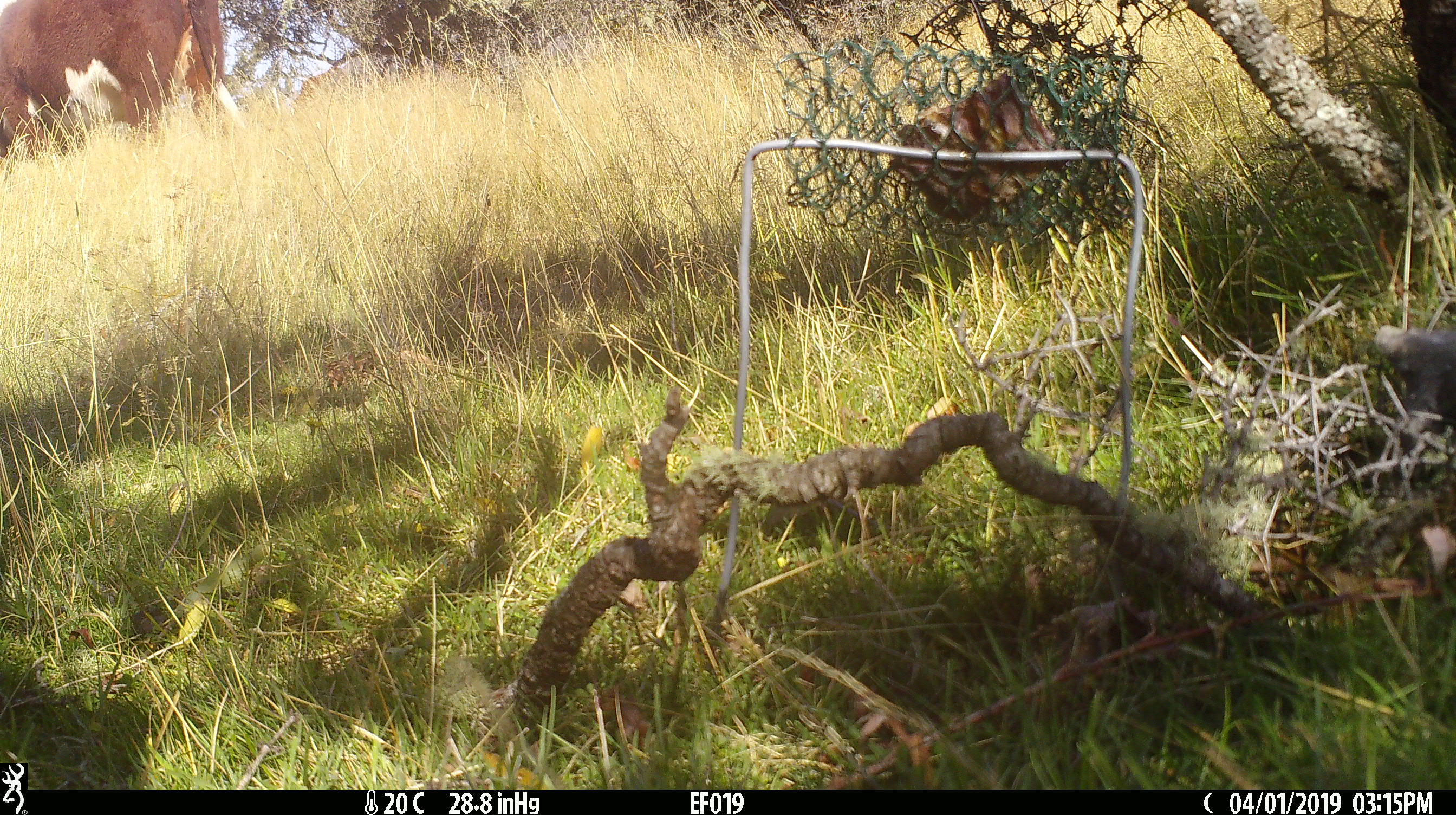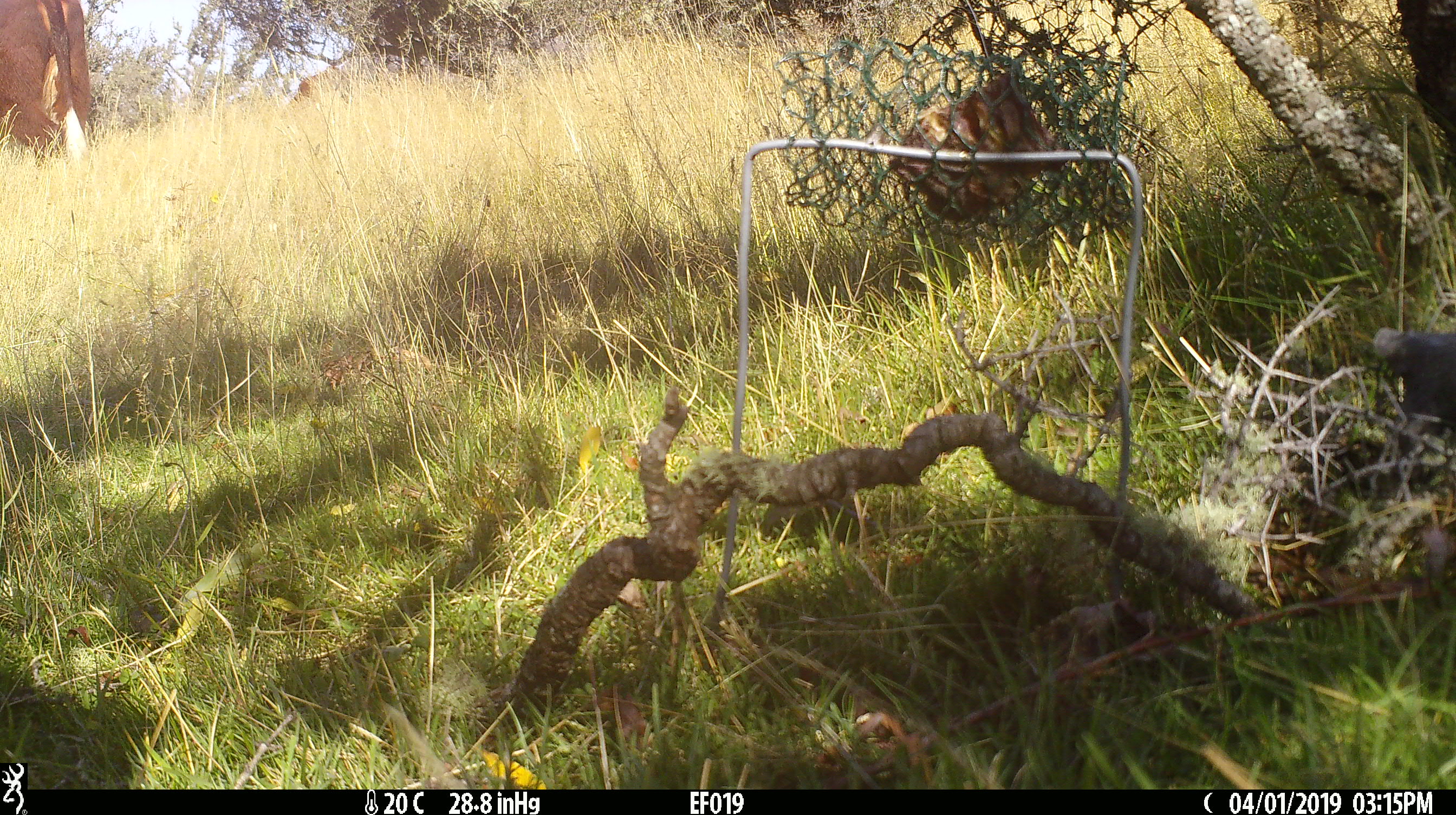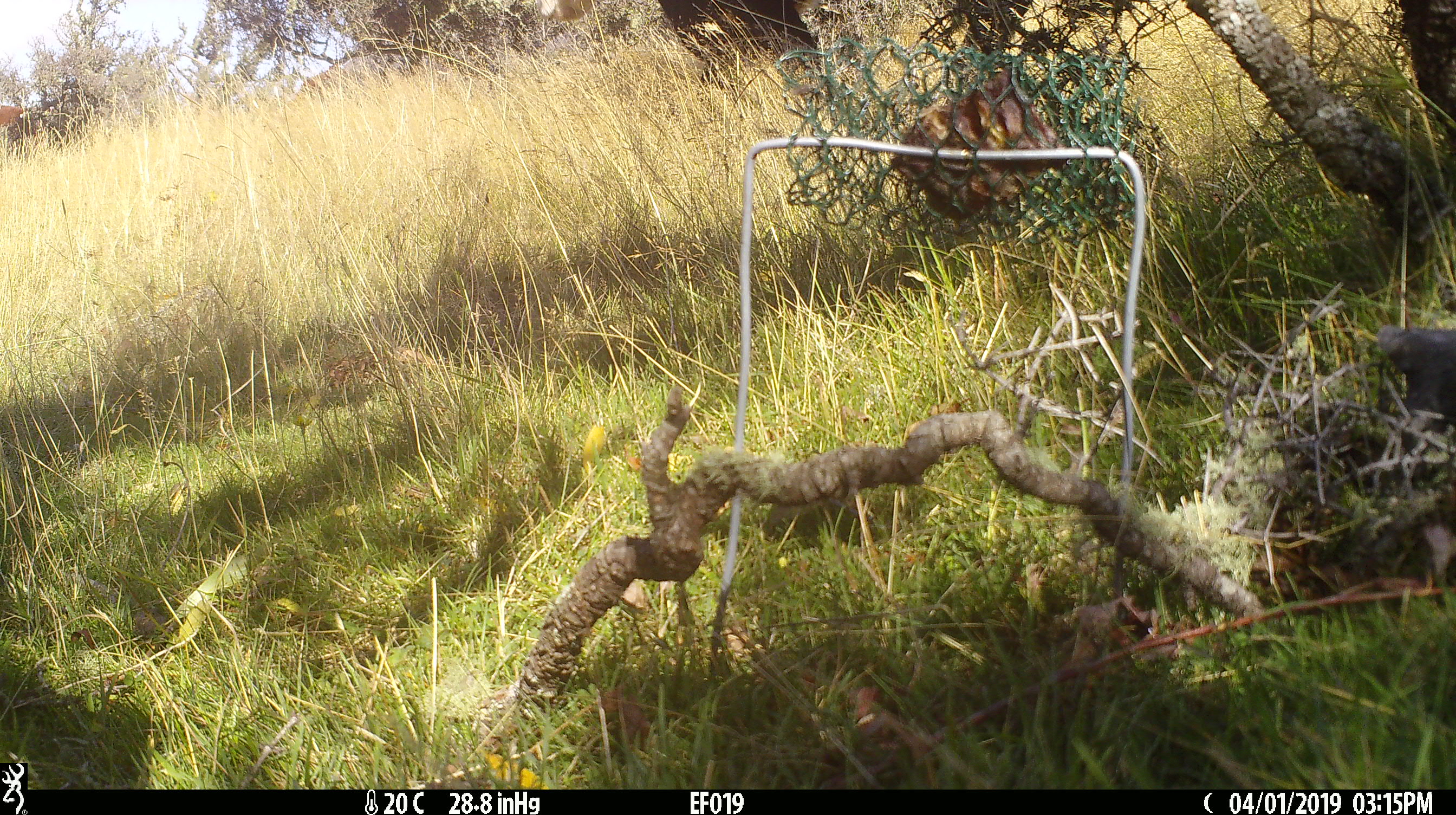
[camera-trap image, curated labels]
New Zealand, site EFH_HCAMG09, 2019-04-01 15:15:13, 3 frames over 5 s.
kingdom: Animalia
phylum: Chordata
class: Mammalia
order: Artiodactyla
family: Bovidae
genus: Bos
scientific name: Bos taurus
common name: domestic cow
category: cow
Cow (domestic cow) (Bos taurus).